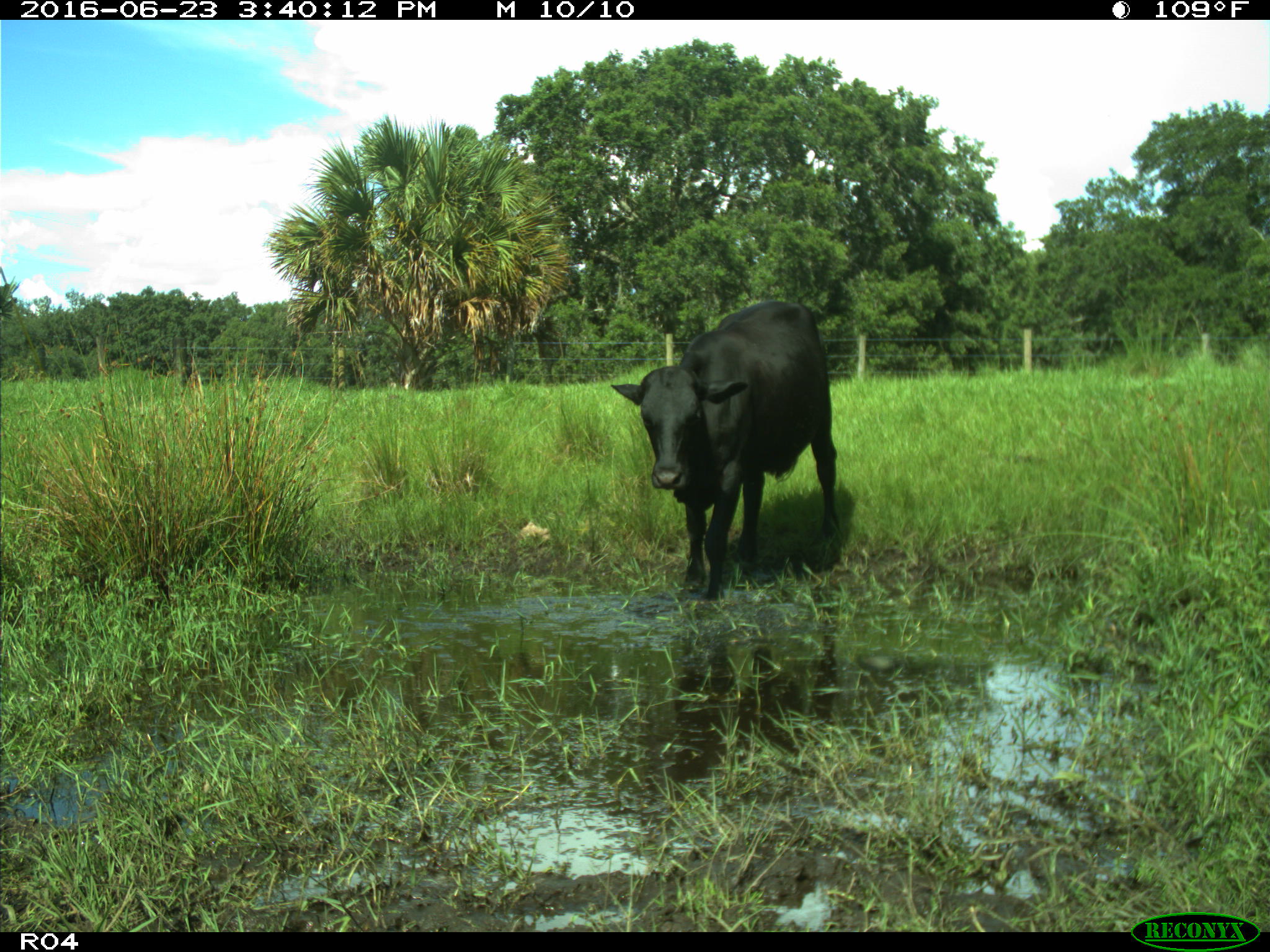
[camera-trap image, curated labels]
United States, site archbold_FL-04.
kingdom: Animalia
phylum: Chordata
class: Mammalia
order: Artiodactyla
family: Bovidae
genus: Bos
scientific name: Bos taurus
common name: domestic cow